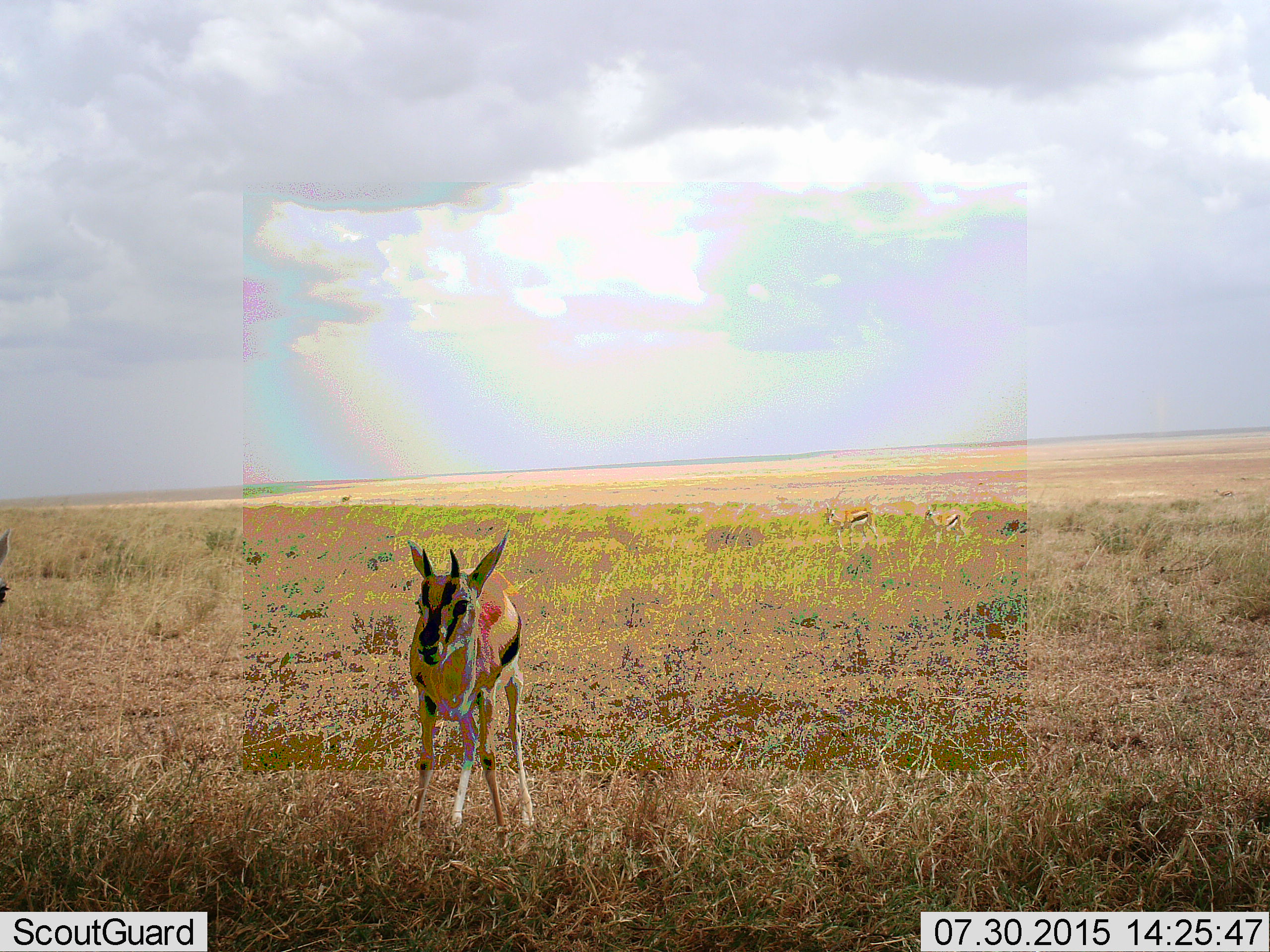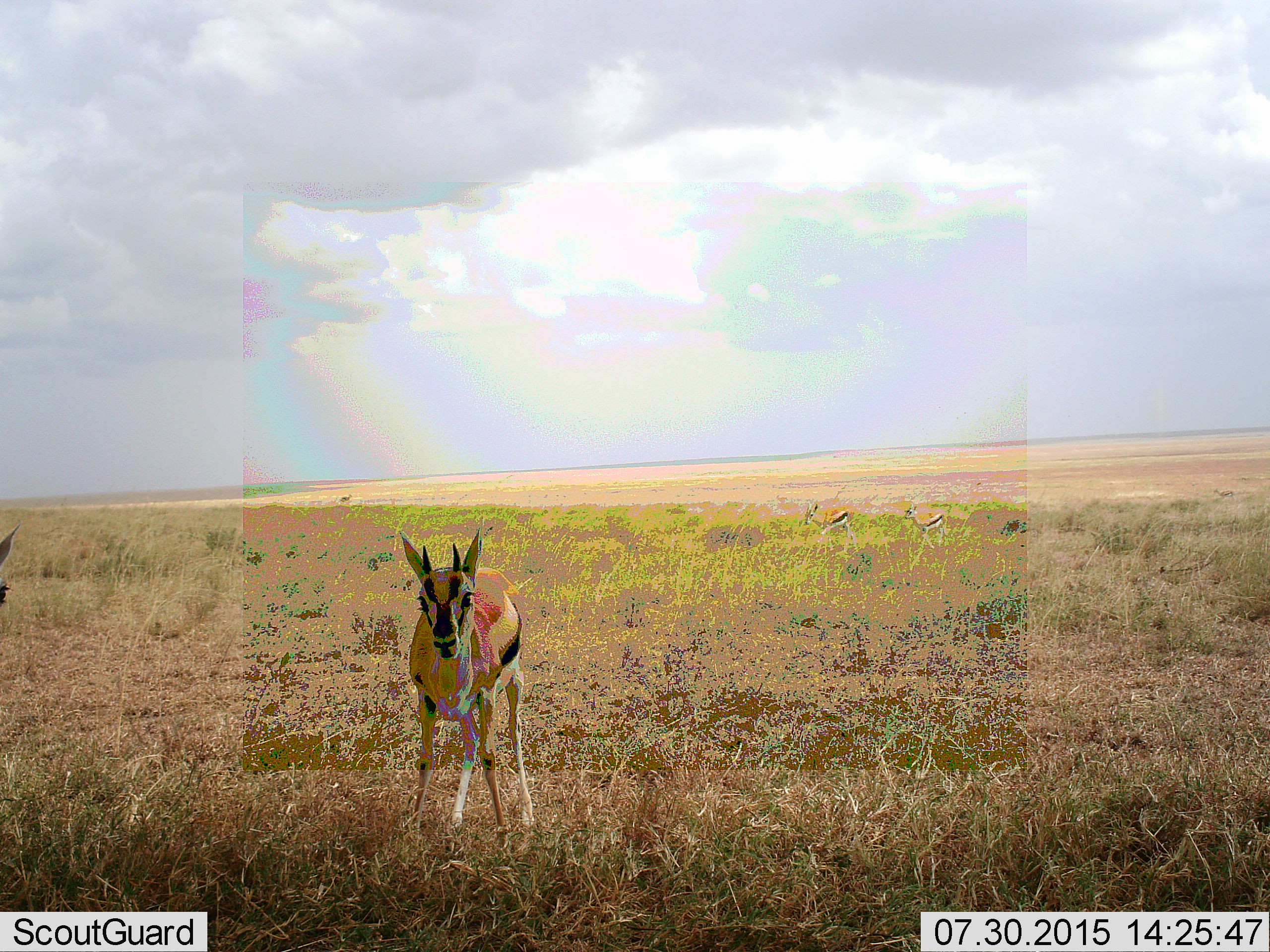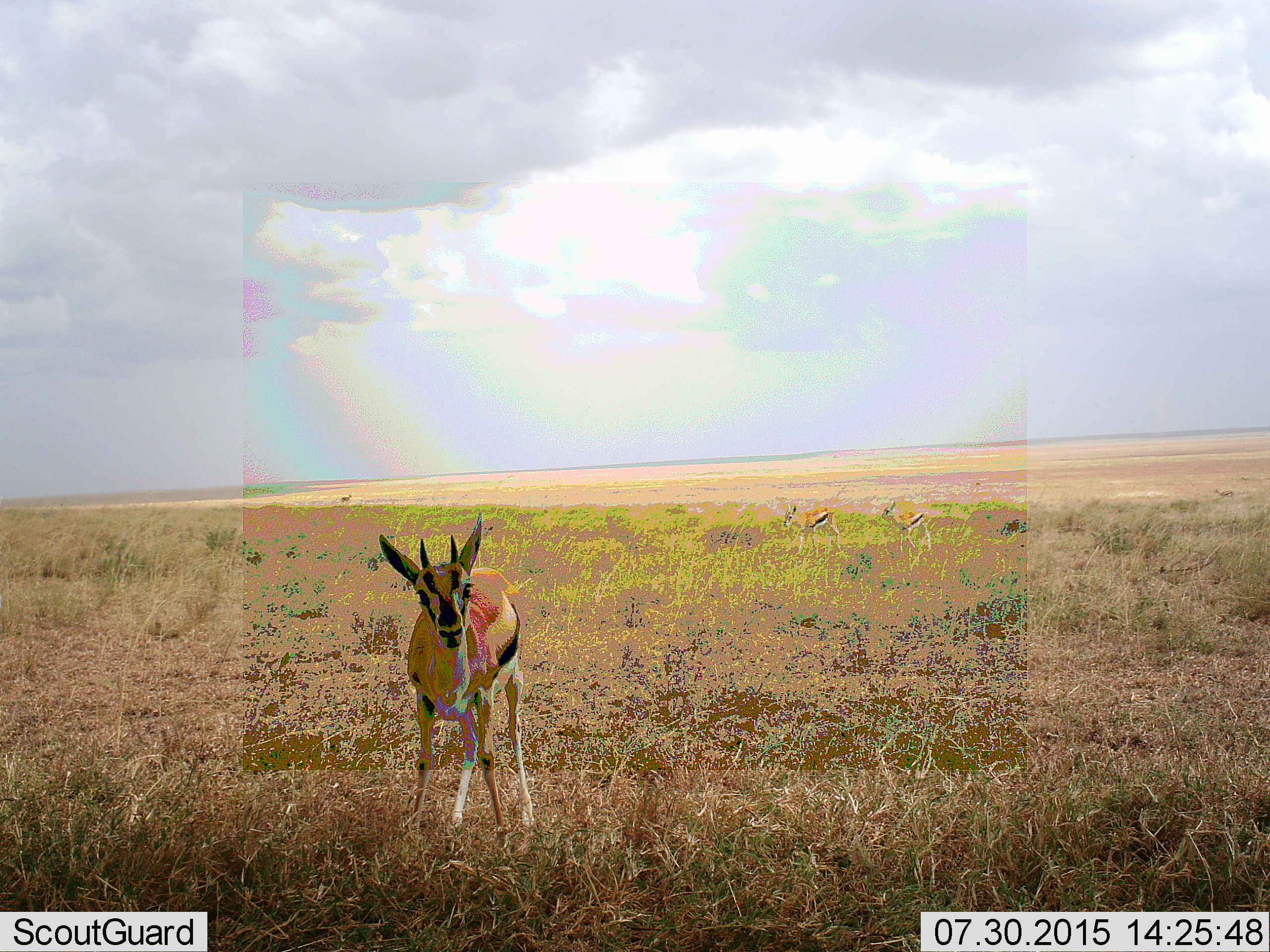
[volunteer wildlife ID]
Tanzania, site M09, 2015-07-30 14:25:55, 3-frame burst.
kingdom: Animalia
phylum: Chordata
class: Mammalia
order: Artiodactyla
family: Bovidae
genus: Eudorcas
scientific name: Eudorcas thomsonii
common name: thomson's gazelle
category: gazellethomsons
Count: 5.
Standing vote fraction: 100%.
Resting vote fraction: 0%.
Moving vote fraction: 56%.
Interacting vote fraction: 11%.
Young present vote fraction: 22%.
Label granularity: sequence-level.